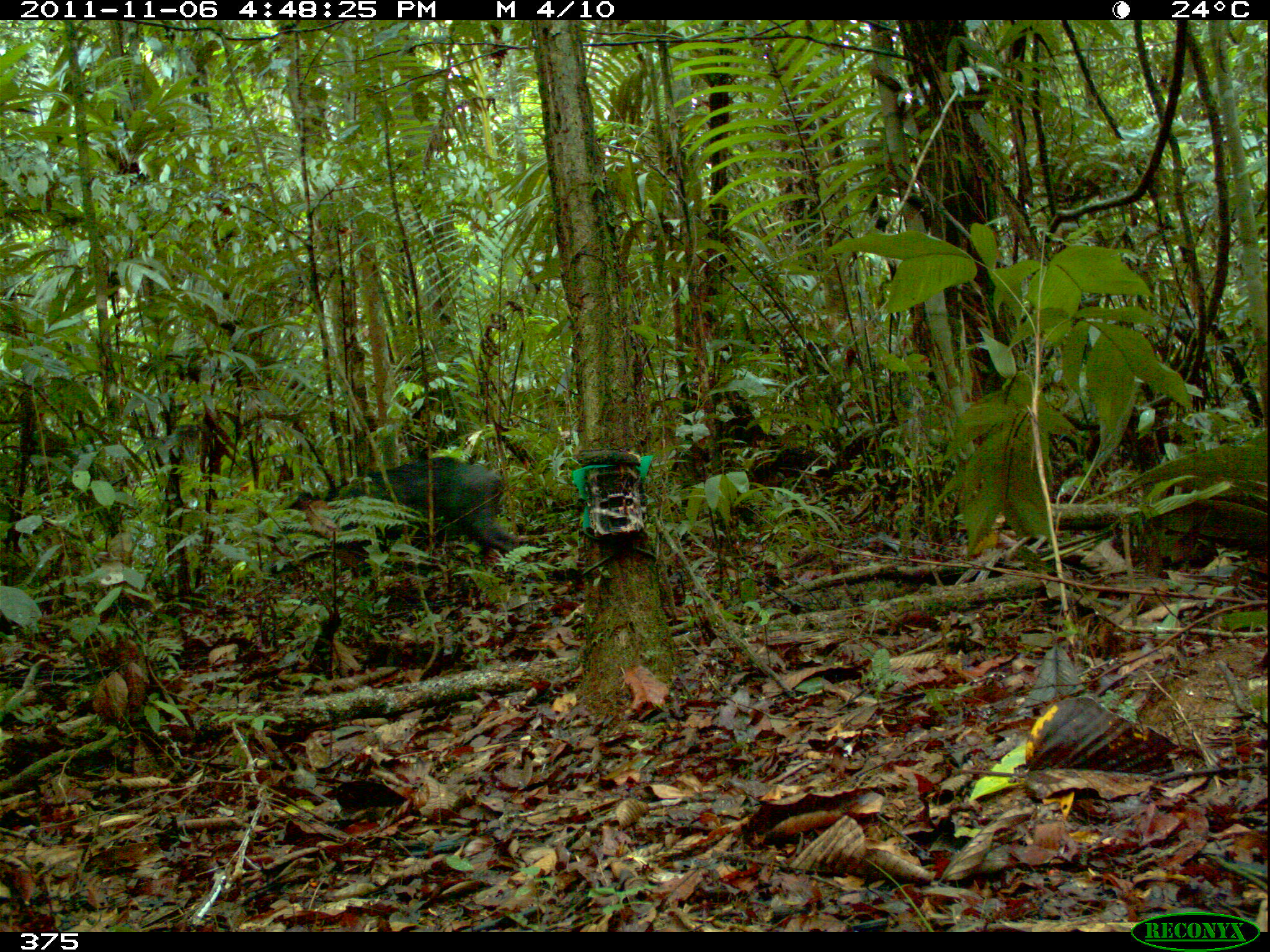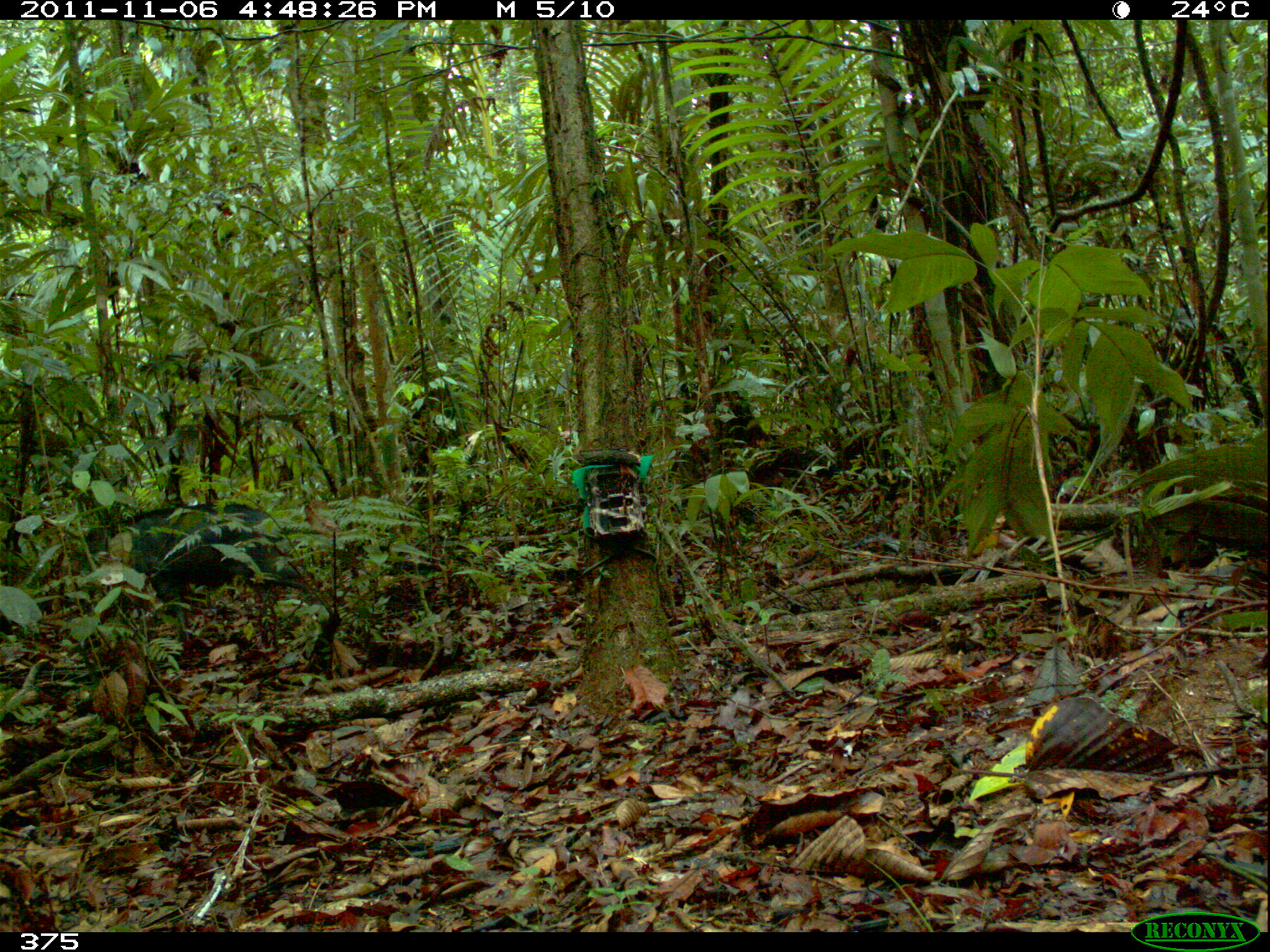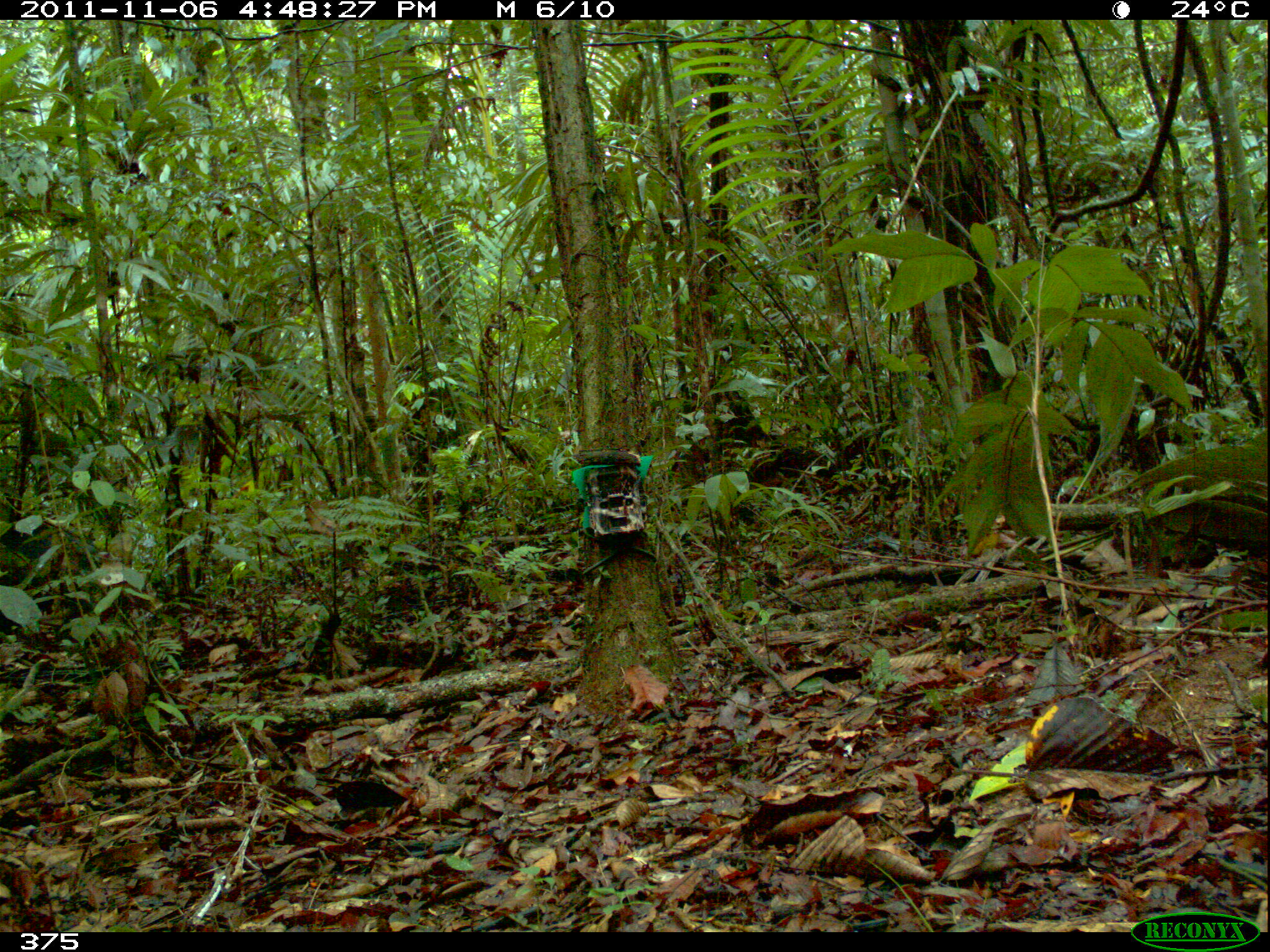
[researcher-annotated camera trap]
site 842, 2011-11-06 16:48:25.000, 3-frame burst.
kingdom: Animalia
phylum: Chordata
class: Mammalia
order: Artiodactyla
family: Tayassuidae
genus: Tayassu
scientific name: Tayassu pecari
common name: white-lipped peccary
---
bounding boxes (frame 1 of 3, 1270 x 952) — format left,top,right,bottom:
tayassu pecari: 264,453,522,578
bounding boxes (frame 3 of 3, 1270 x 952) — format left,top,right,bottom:
tayassu pecari: 0,517,99,638